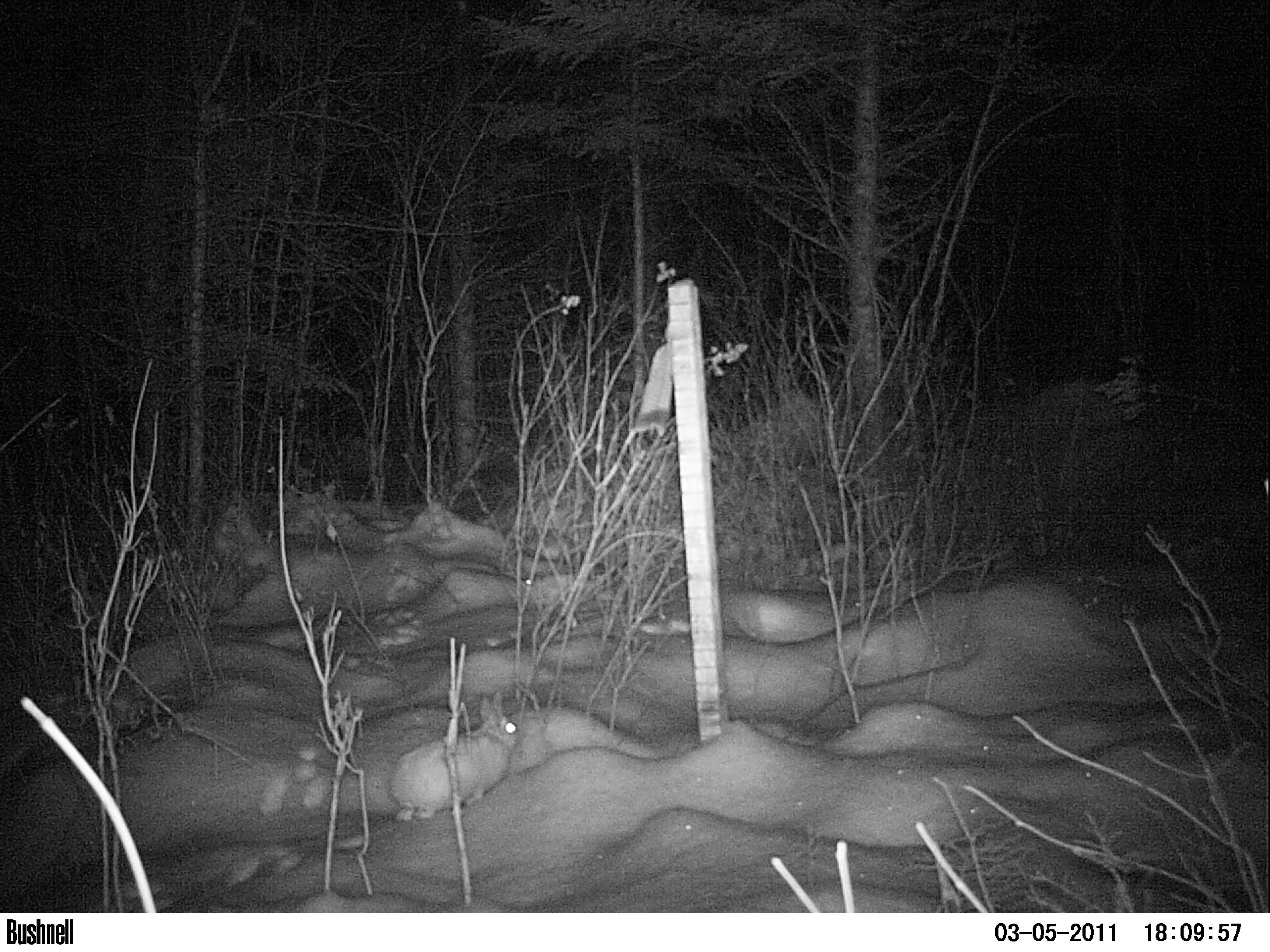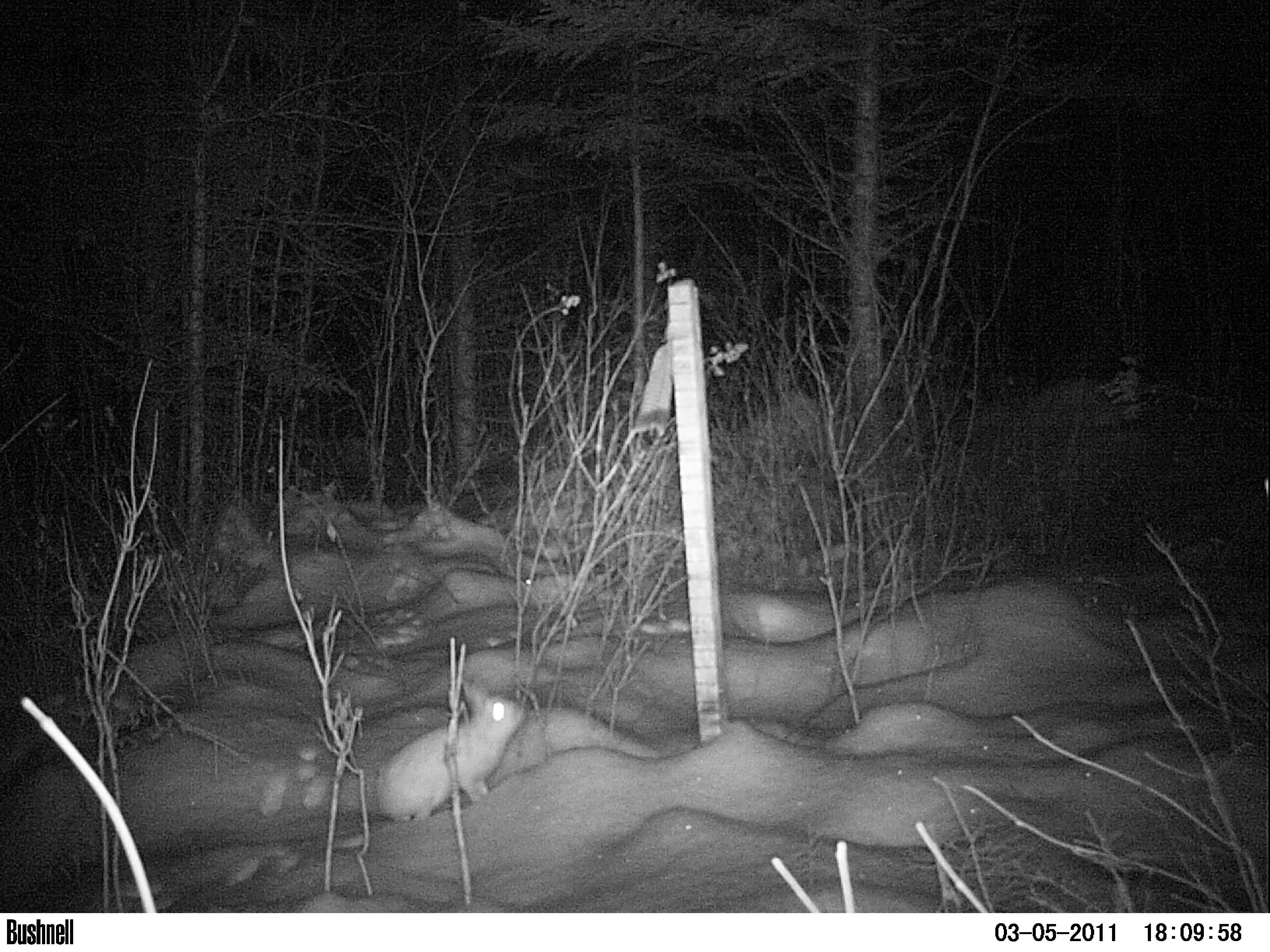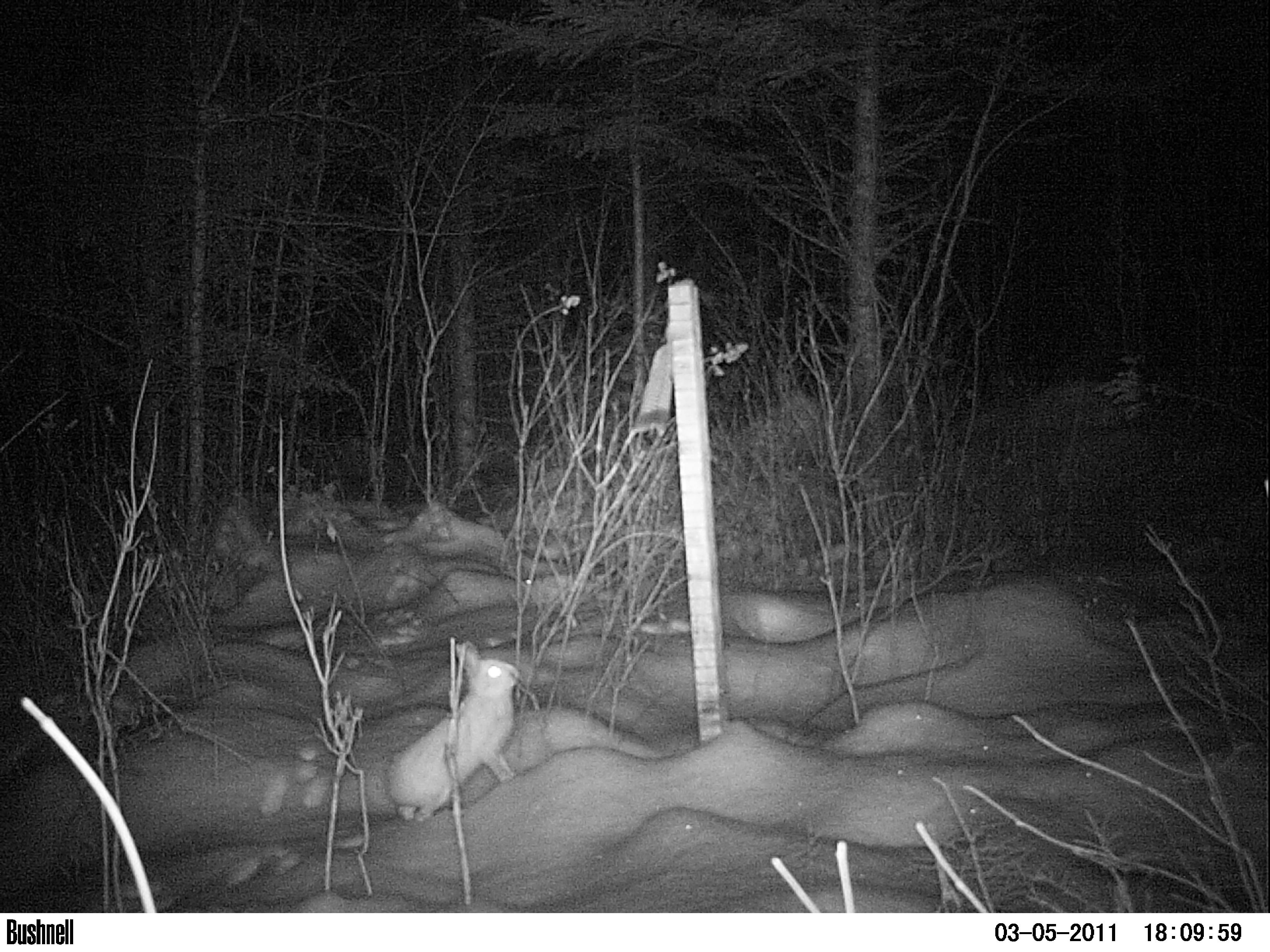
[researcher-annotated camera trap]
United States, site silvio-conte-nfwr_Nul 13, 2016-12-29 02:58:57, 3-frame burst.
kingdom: Animalia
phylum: Chordata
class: Mammalia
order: Lagomorpha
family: Leporidae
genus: Lepus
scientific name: Lepus americanus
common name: snowshoe hare